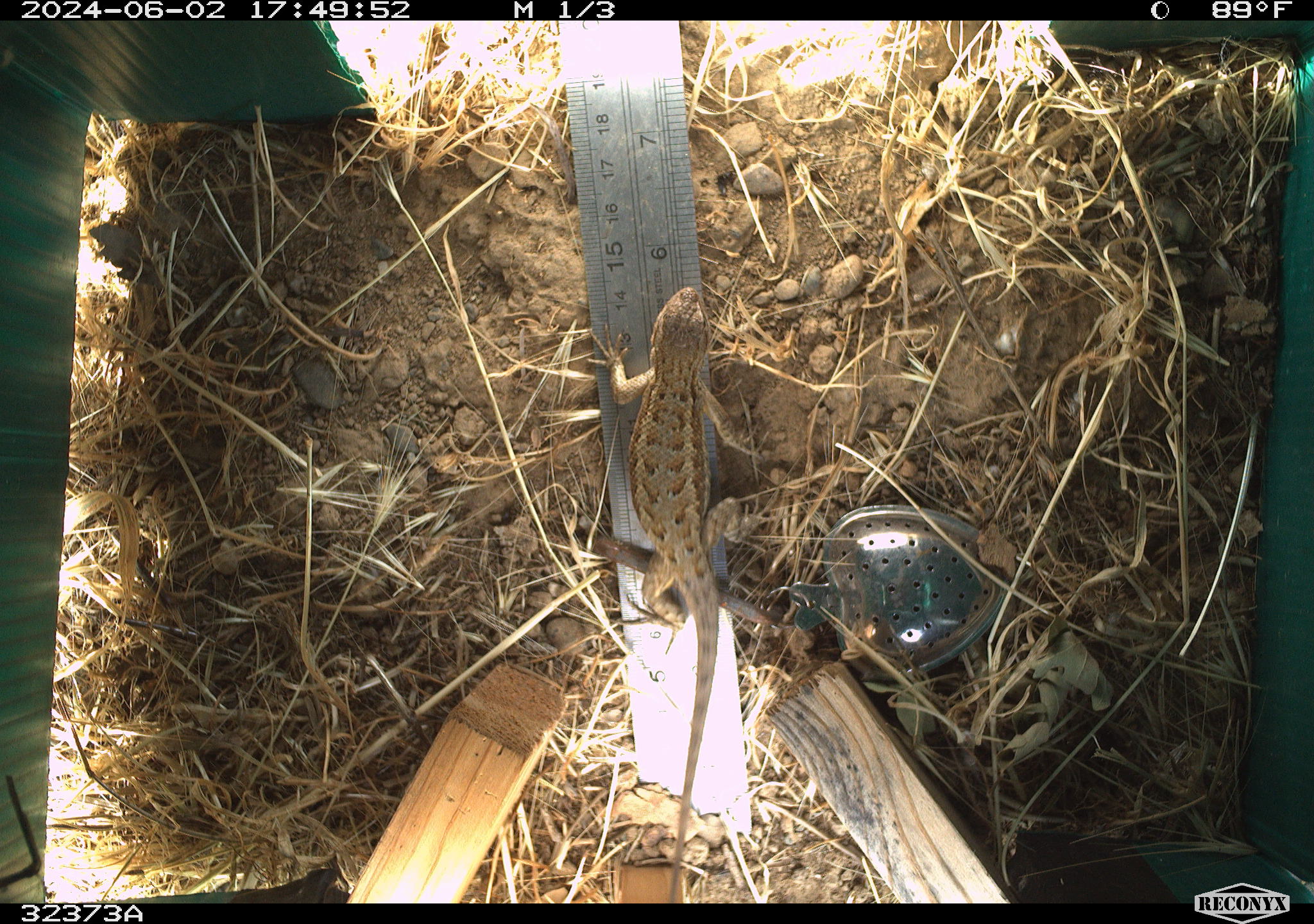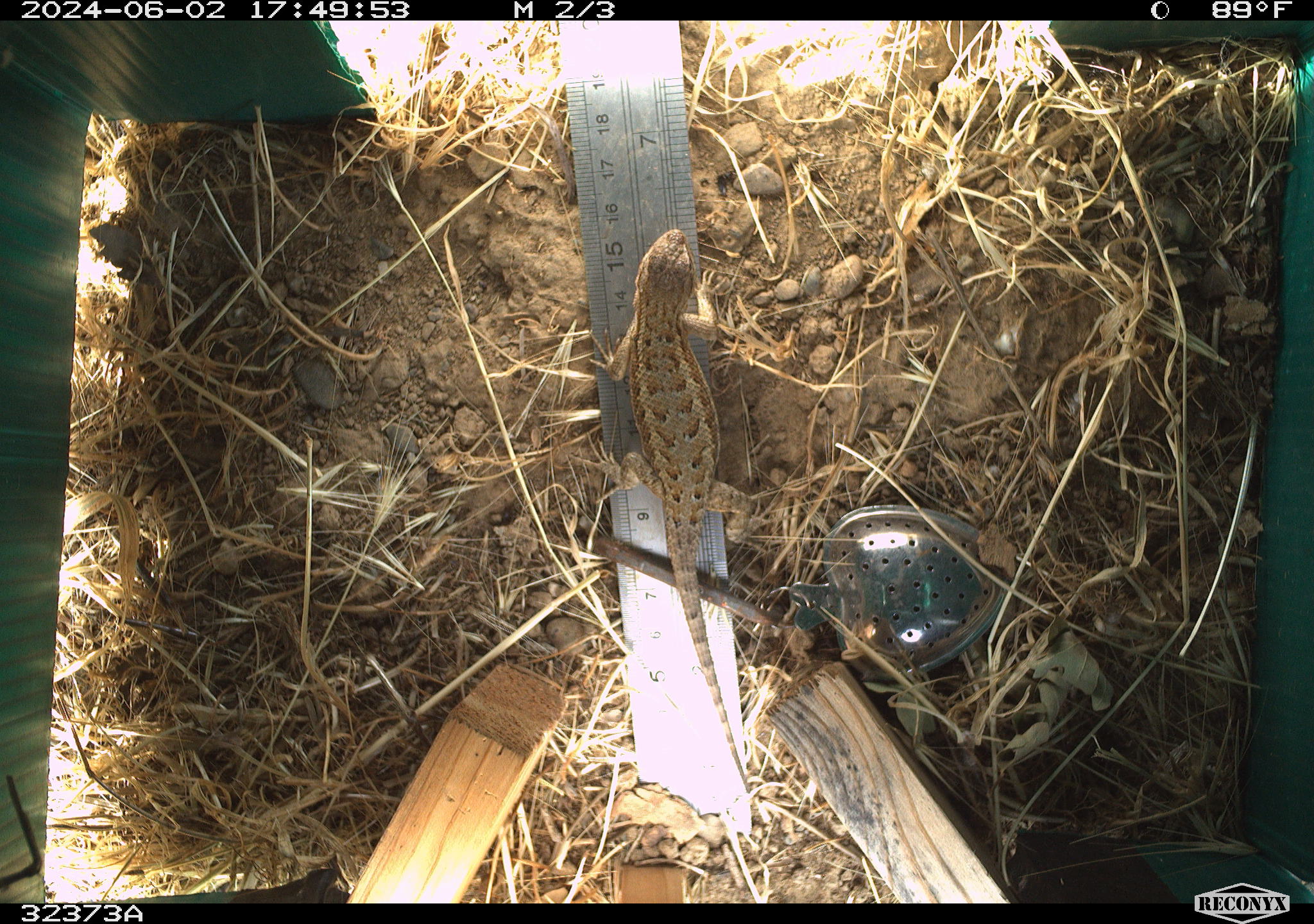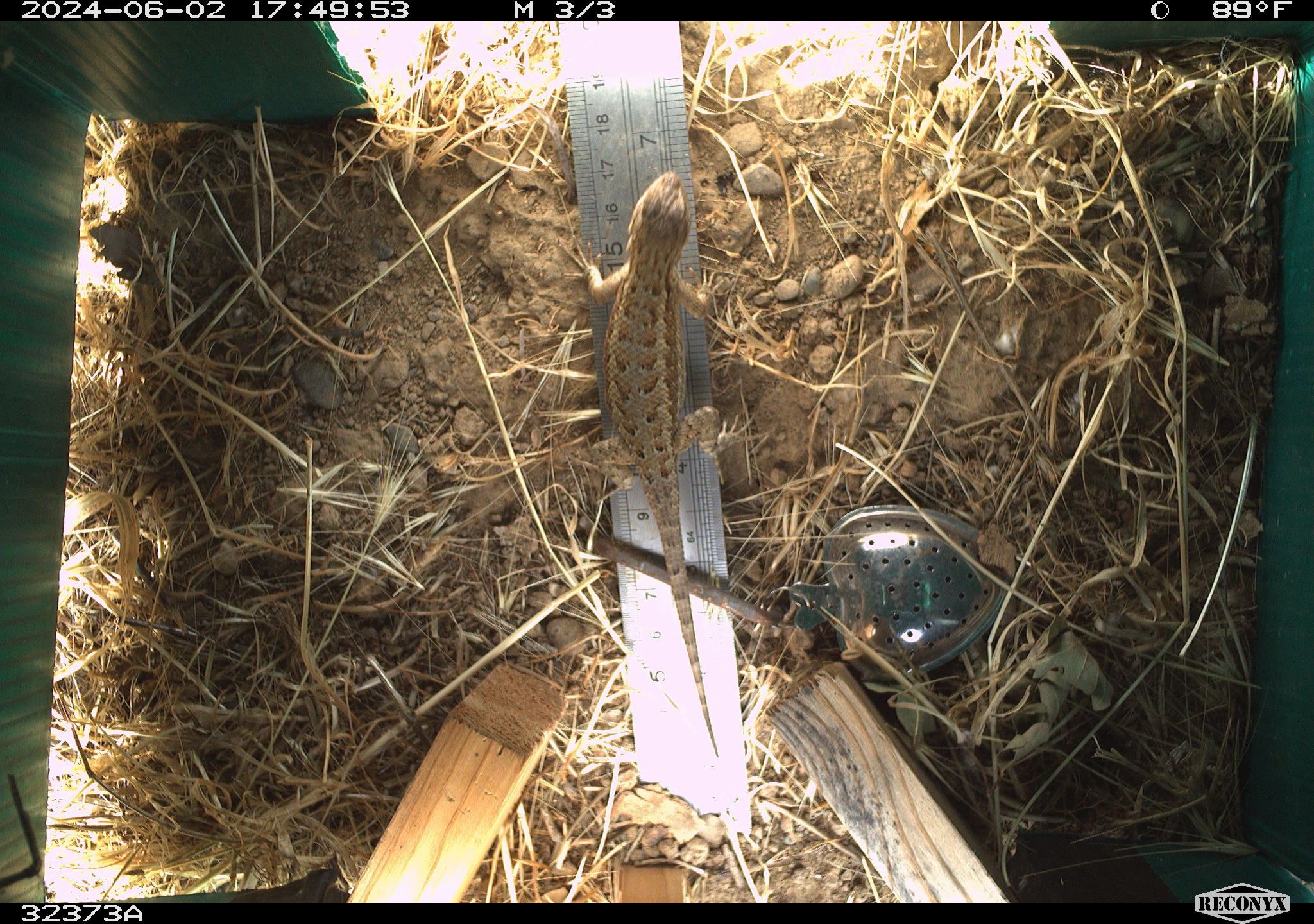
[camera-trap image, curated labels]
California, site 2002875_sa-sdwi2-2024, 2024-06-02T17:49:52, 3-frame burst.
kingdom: Animalia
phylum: Chordata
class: Reptilia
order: Squamata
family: Phrynosomatidae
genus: Sceloporus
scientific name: Sceloporus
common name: spiny lizards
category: sceloporus species